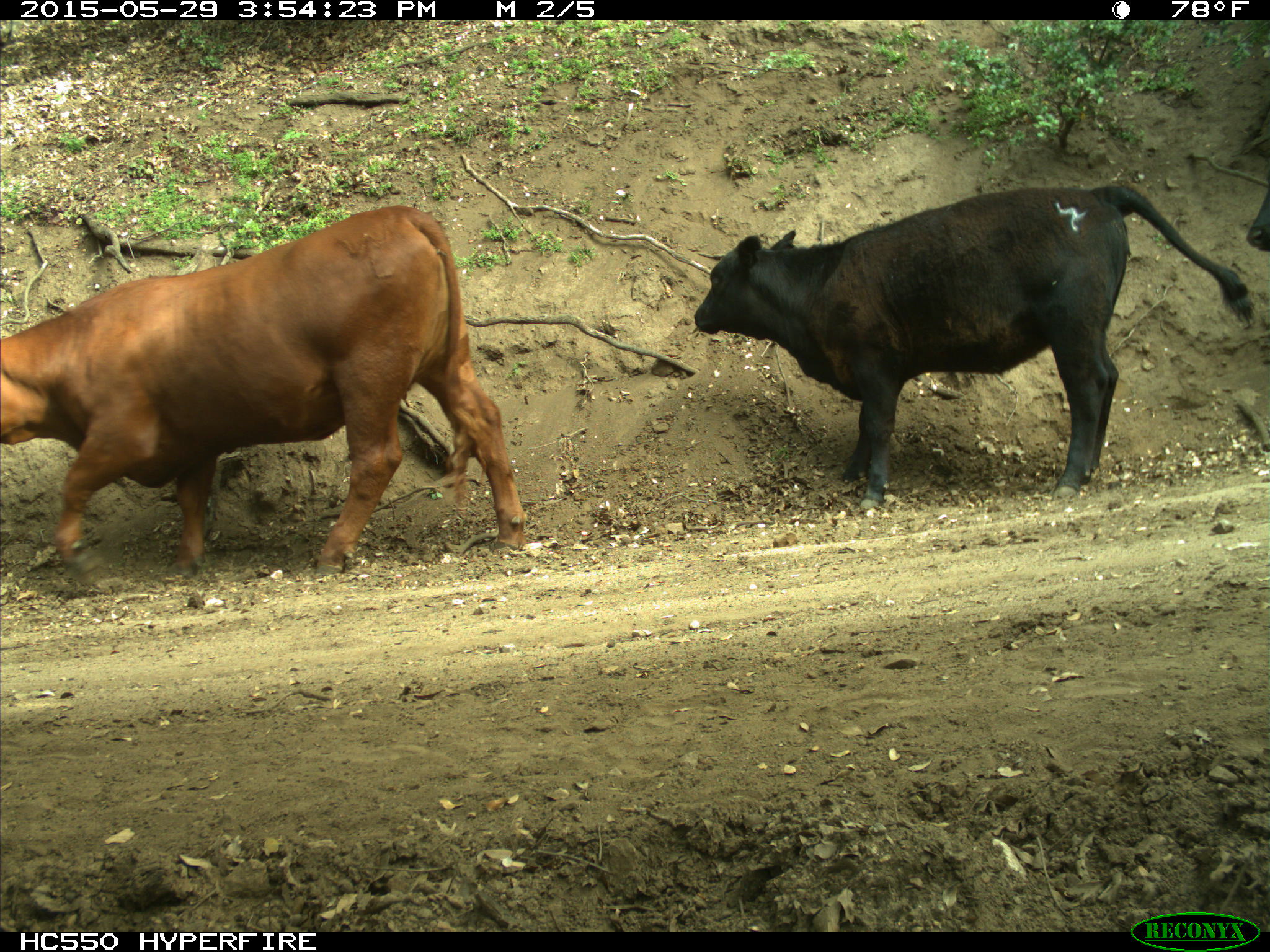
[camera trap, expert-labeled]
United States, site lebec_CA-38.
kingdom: Animalia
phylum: Chordata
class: Mammalia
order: Artiodactyla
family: Bovidae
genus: Bos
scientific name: Bos taurus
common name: domestic cow